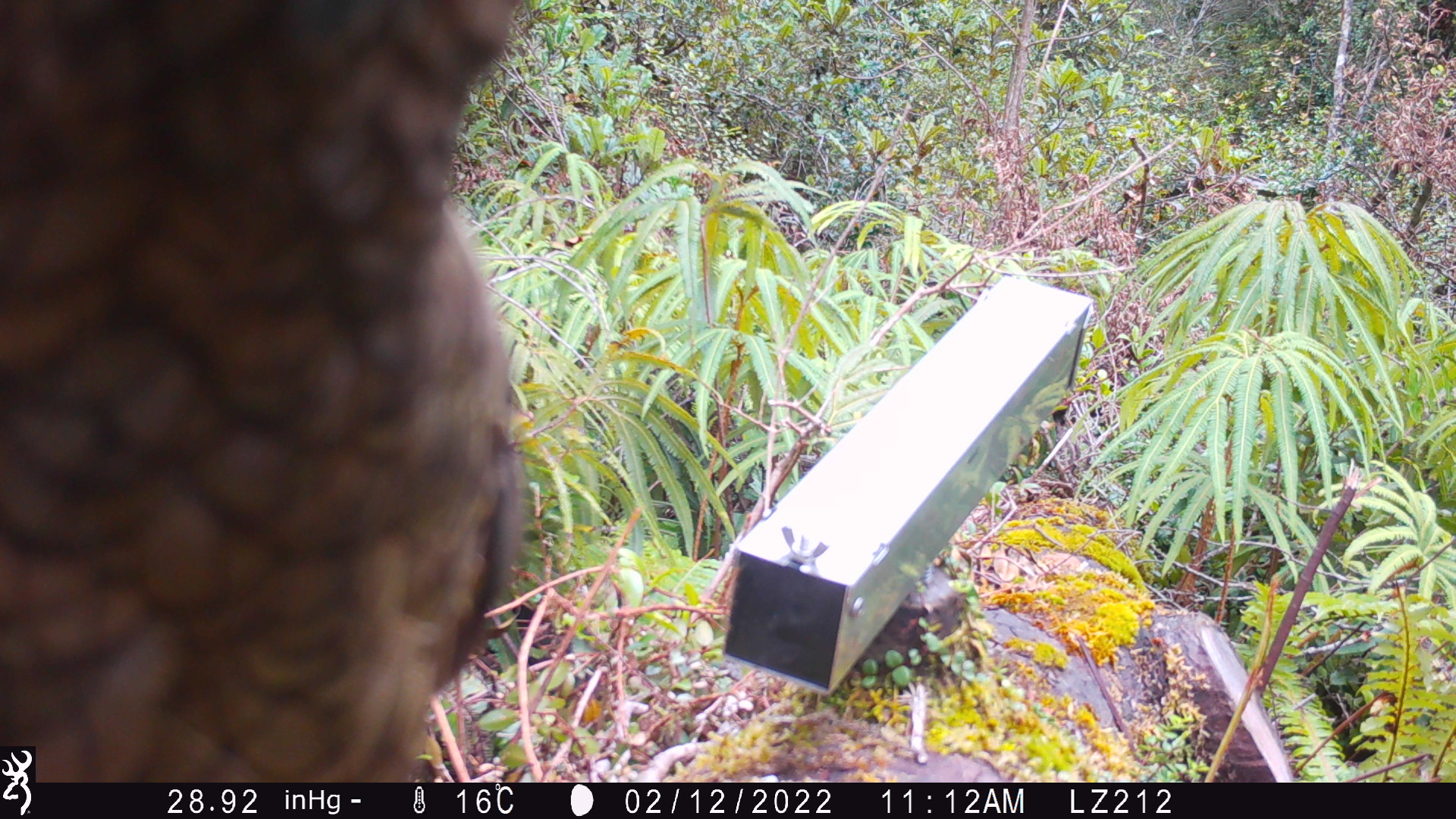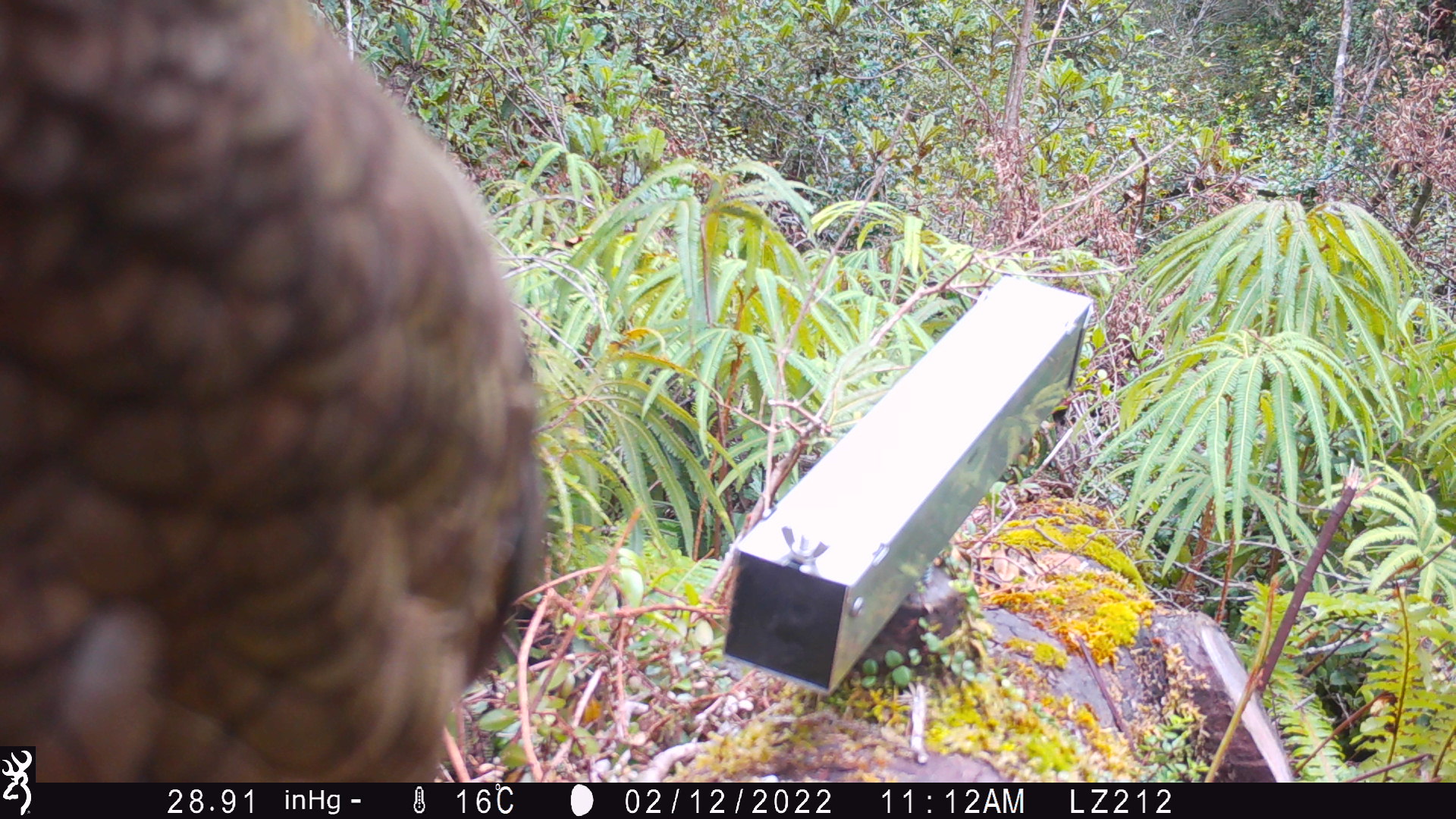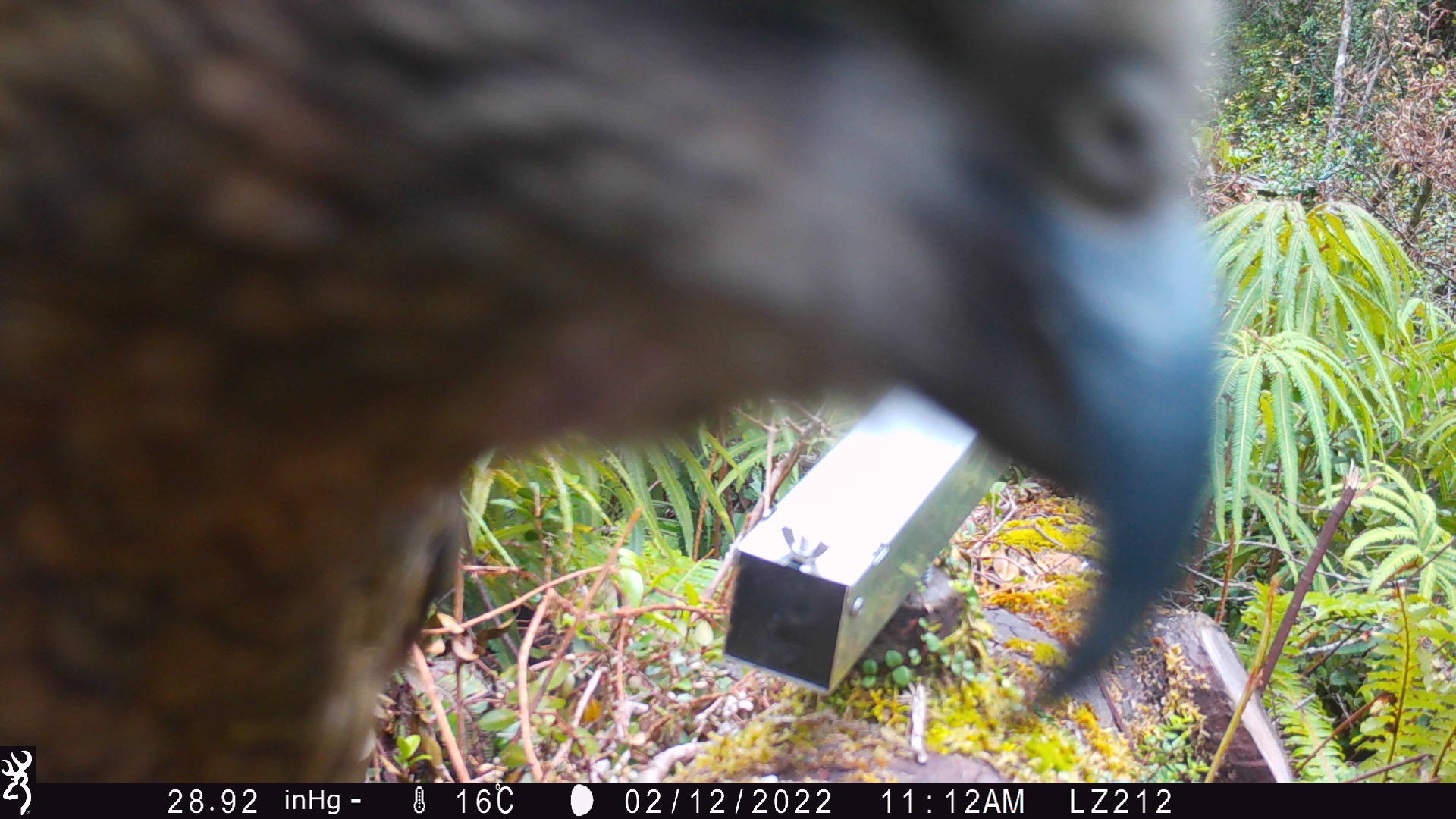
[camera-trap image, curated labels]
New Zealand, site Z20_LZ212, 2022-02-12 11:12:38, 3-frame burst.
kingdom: Animalia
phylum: Chordata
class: Aves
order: Psittaciformes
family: Strigopidae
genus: Nestor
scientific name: Nestor notabilis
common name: kea